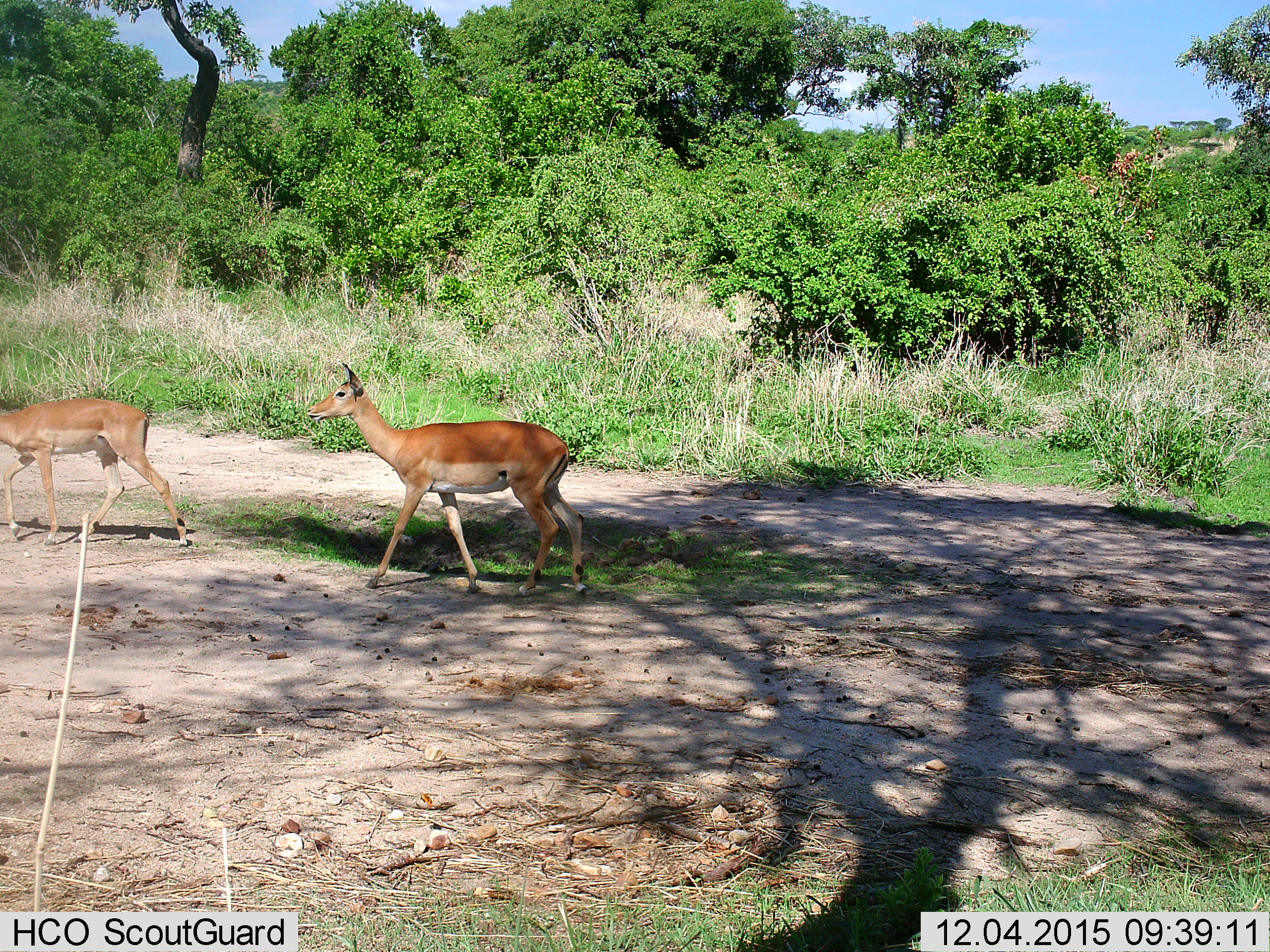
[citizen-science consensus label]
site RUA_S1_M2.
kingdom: Animalia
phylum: Chordata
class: Mammalia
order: Artiodactyla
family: Bovidae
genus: Aepyceros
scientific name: Aepyceros melampus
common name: impala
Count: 2.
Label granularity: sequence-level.